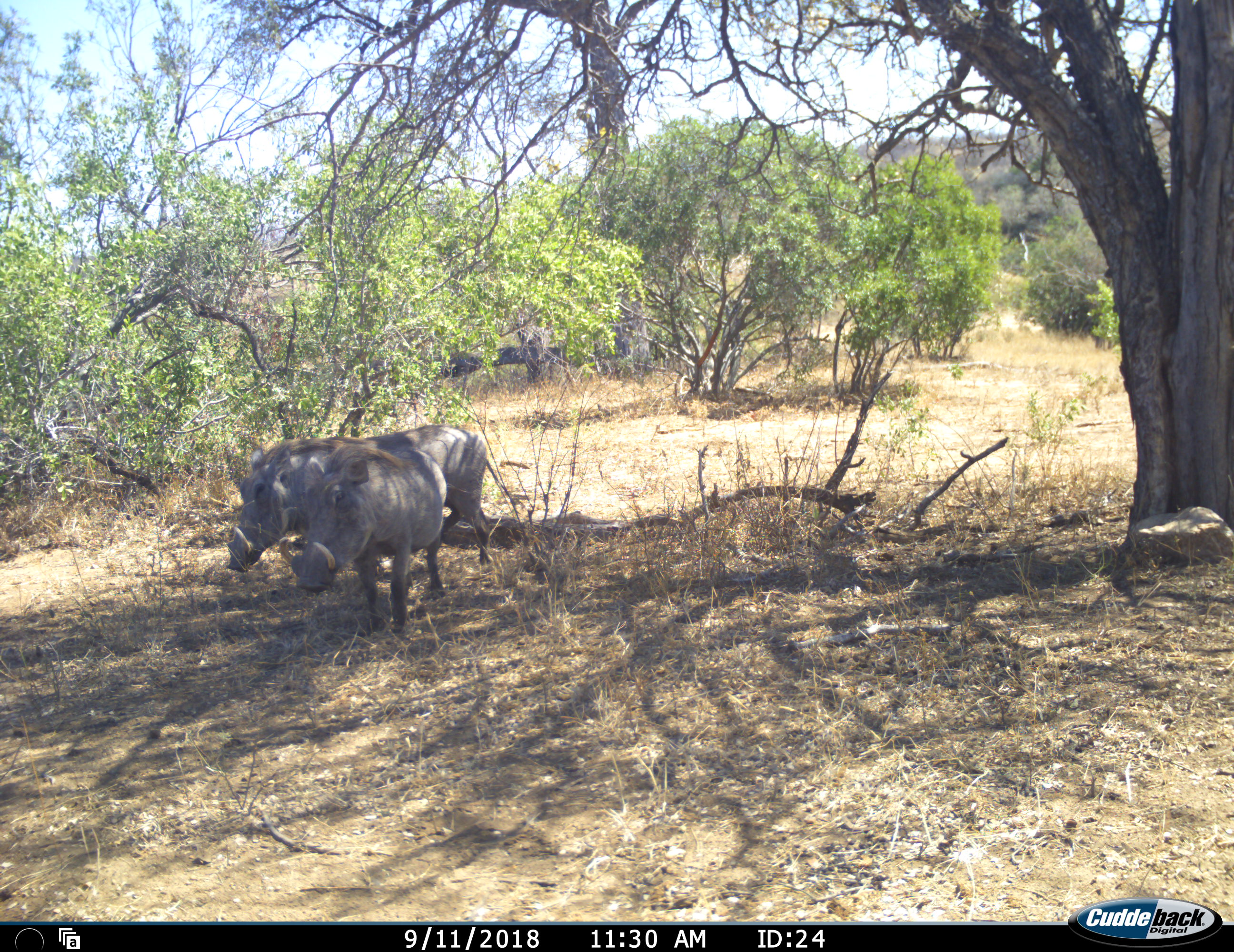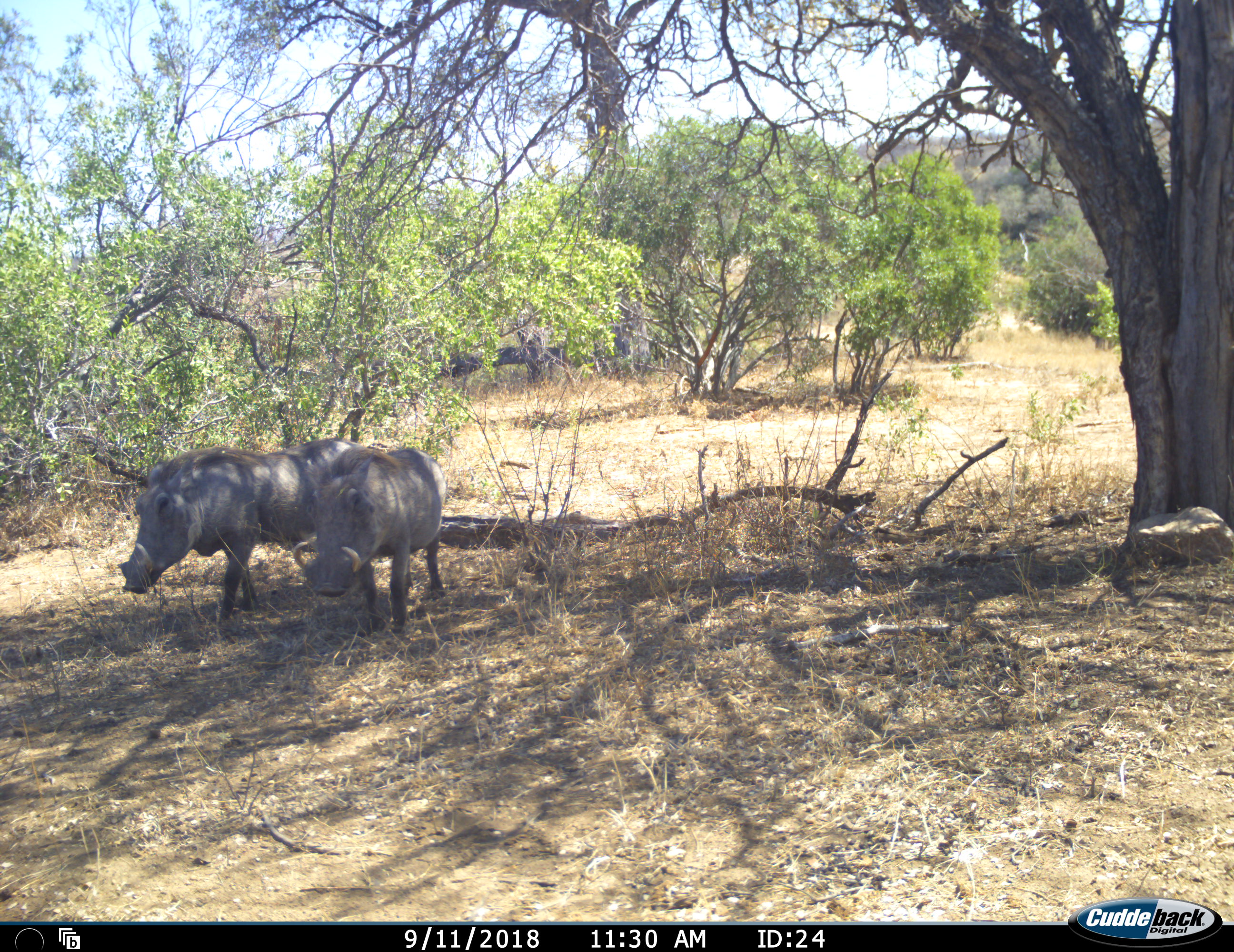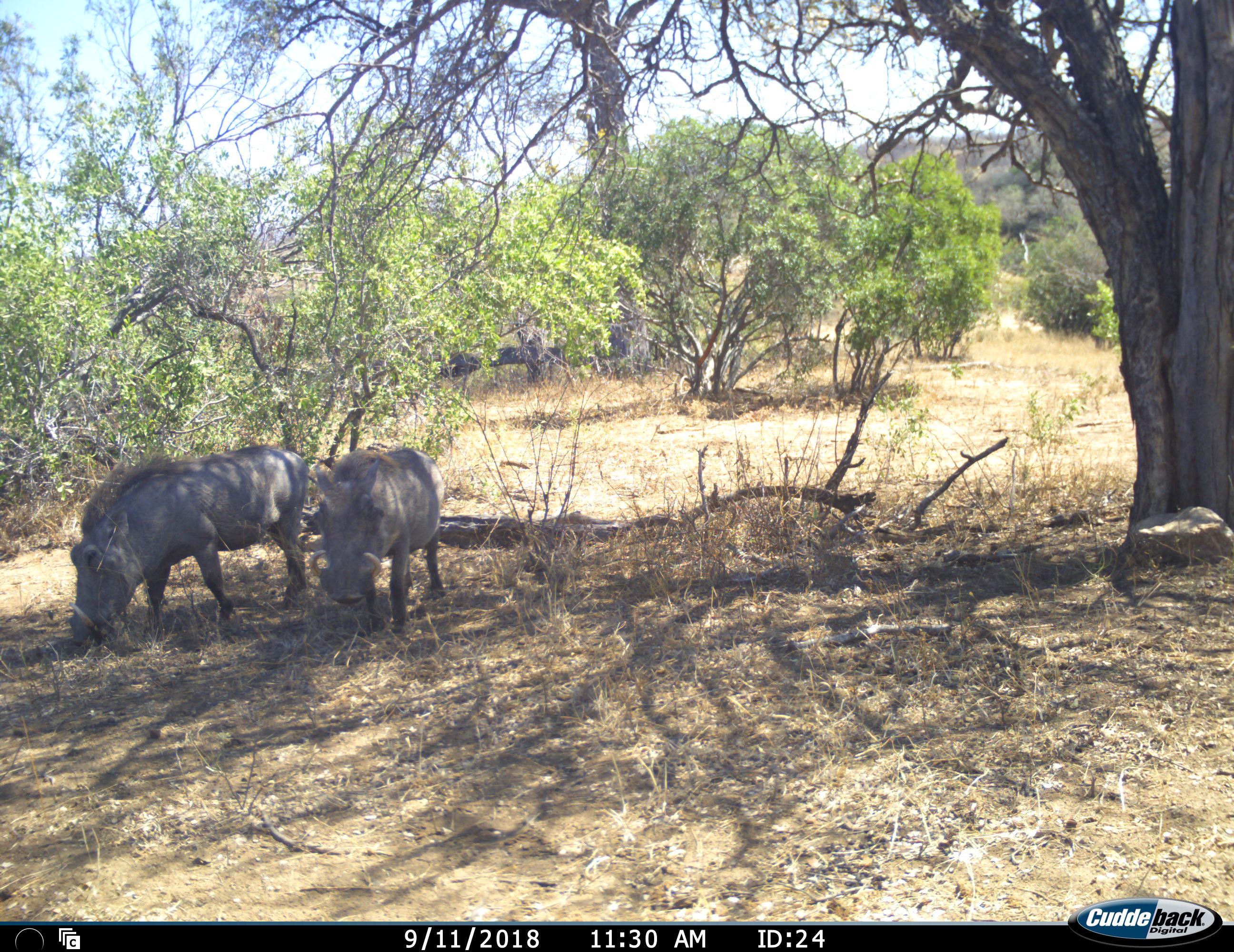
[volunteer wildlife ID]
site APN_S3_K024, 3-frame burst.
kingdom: Animalia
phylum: Chordata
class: Mammalia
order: Artiodactyla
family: Suidae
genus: Phacochoerus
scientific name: Phacochoerus africanus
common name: warthog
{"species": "warthog (Phacochoerus africanus)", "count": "2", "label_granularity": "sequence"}